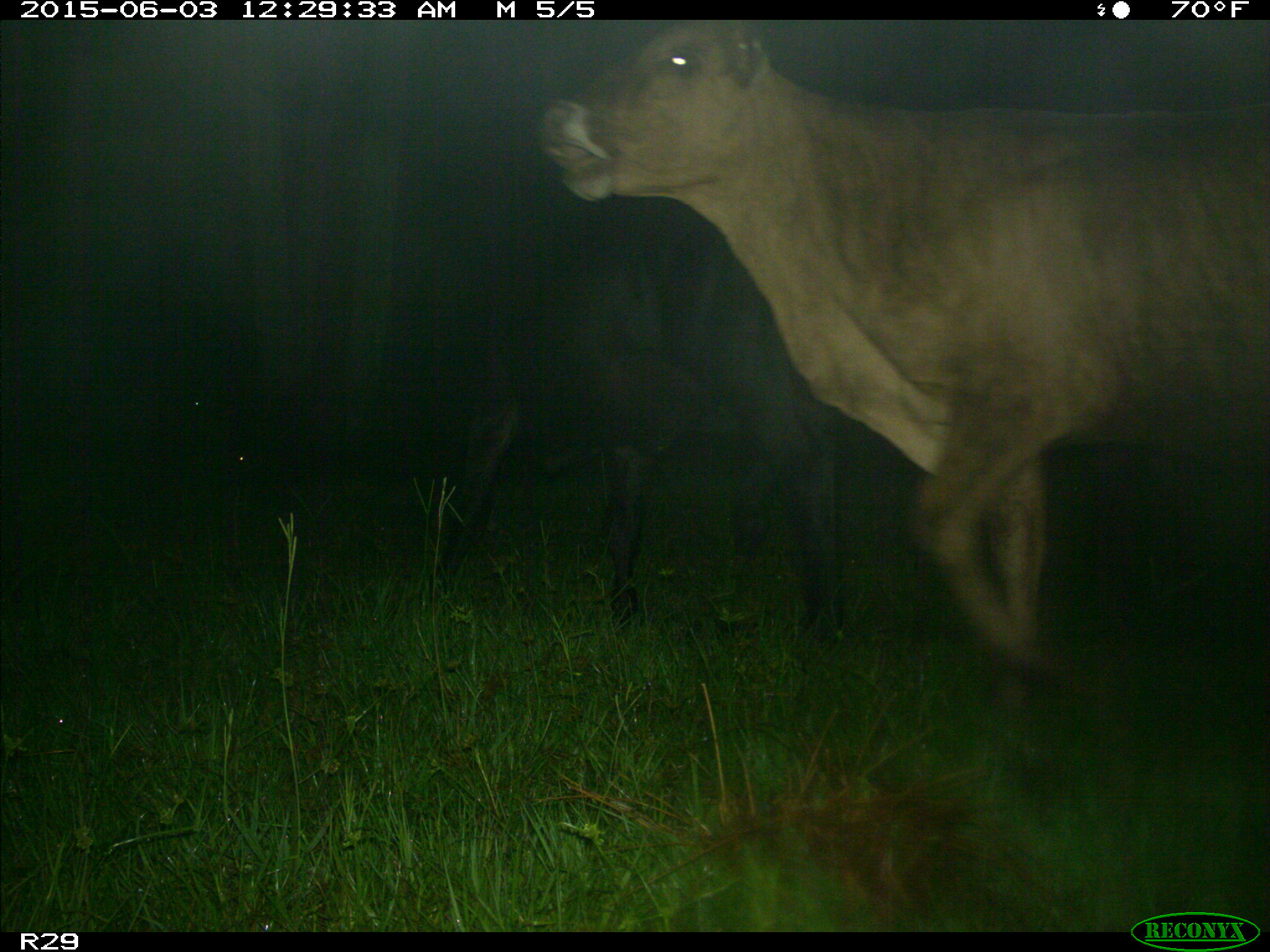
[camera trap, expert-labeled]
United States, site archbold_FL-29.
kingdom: Animalia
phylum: Chordata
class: Mammalia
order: Artiodactyla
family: Bovidae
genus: Bos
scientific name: Bos taurus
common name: domestic cow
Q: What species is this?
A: Bos taurus (domestic cow).